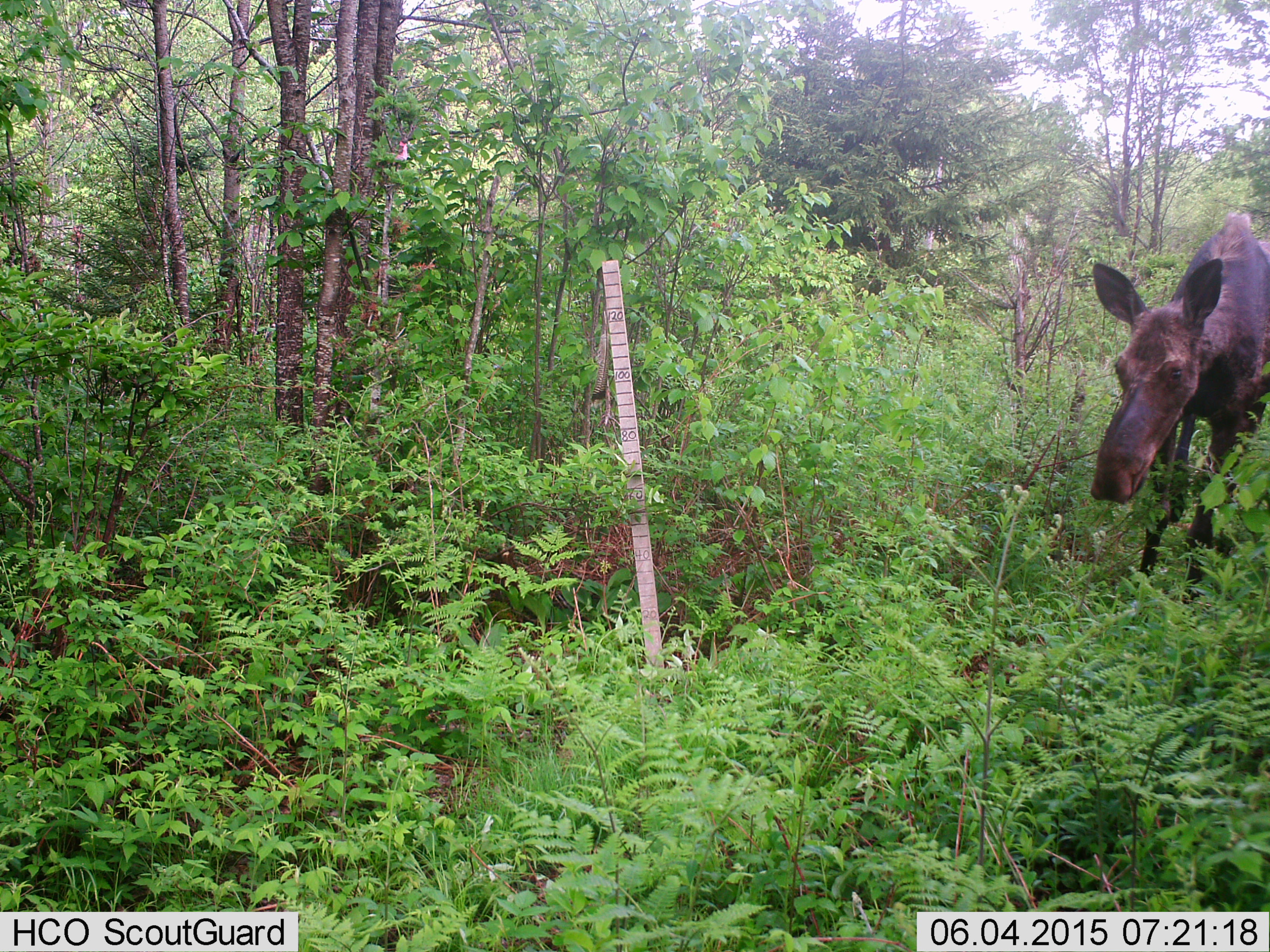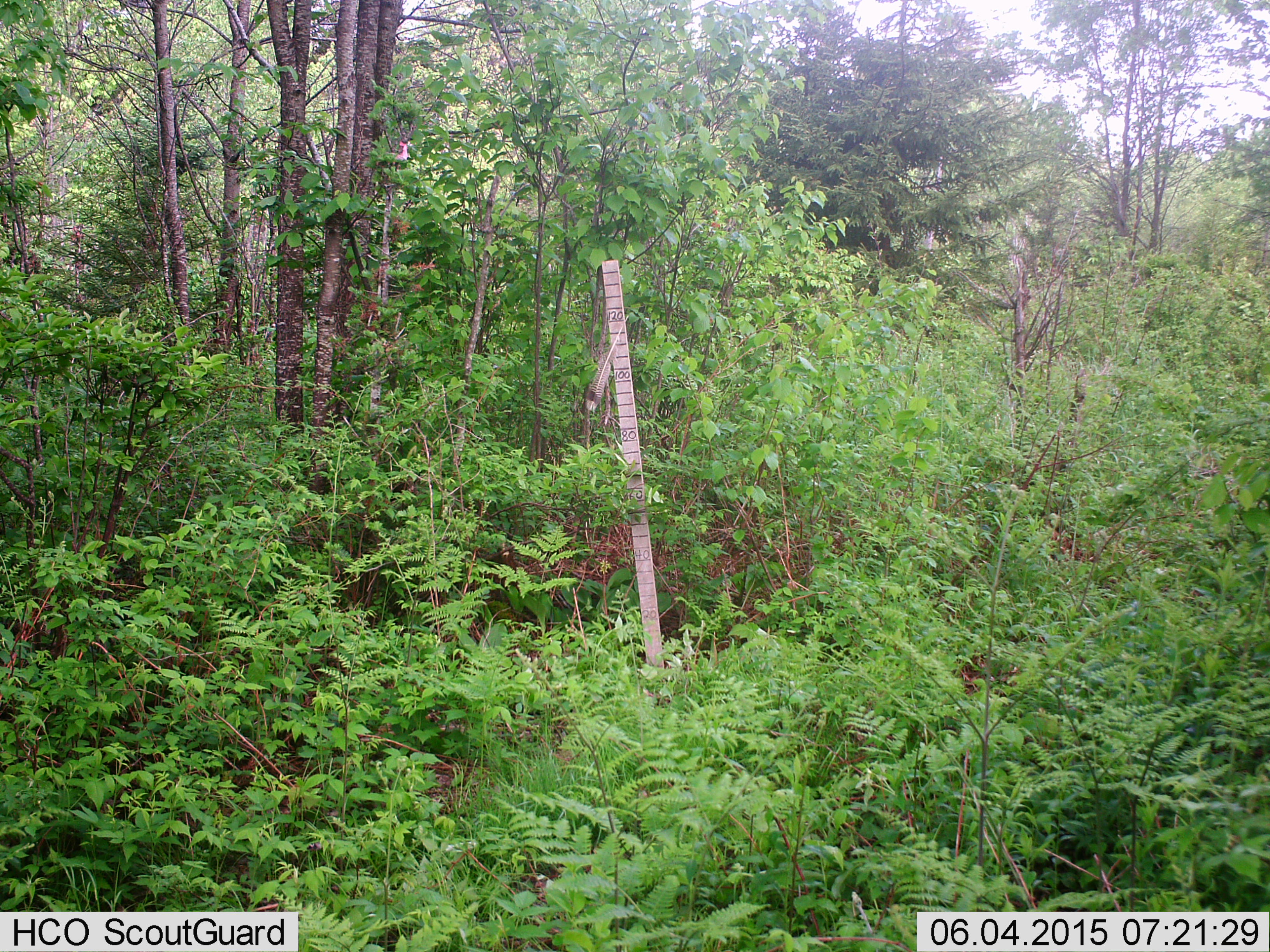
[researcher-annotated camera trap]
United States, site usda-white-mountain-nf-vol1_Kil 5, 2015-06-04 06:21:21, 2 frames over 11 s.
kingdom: Animalia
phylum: Chordata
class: Mammalia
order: Artiodactyla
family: Cervidae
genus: Alces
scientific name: Alces alces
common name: moose